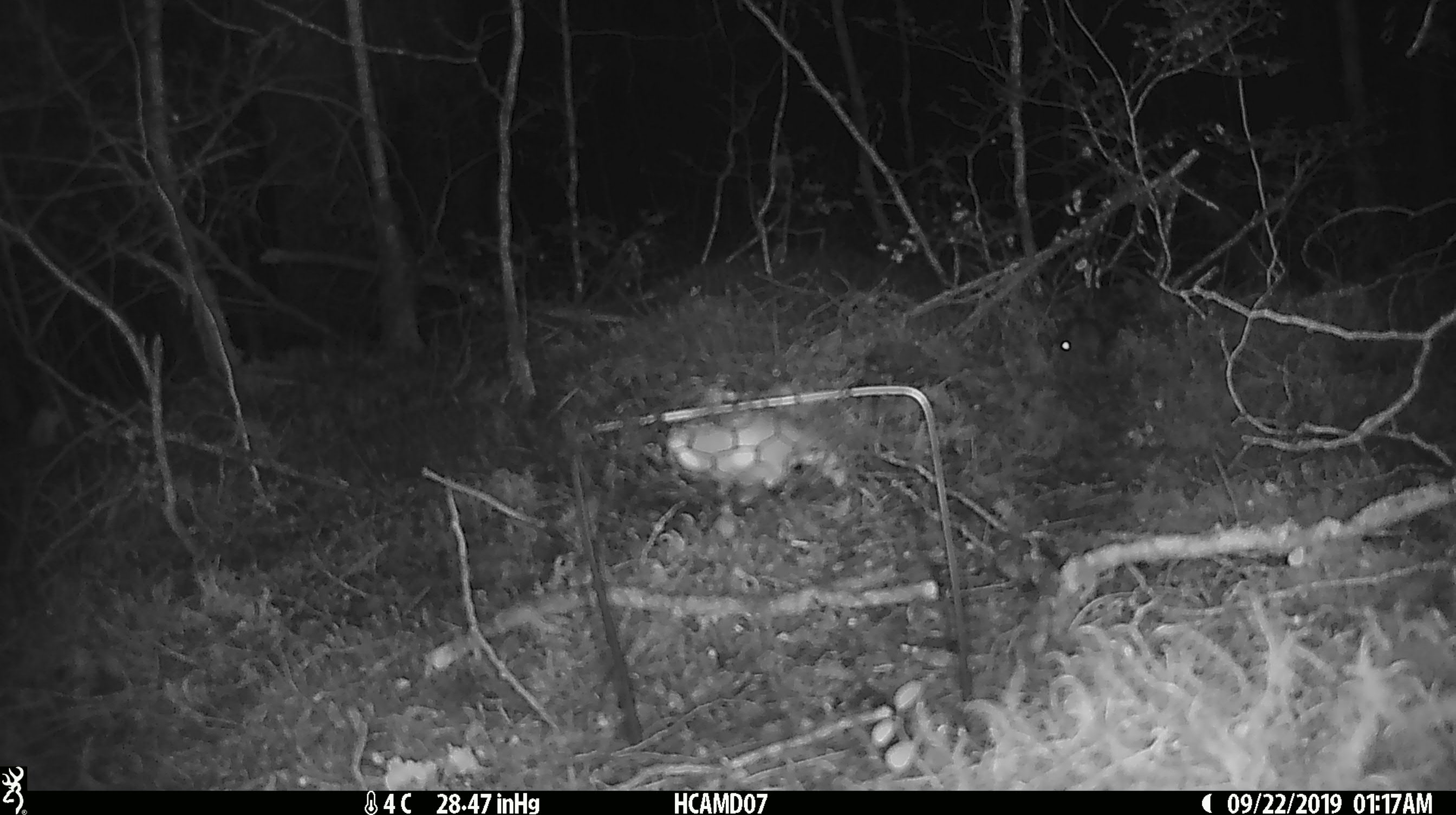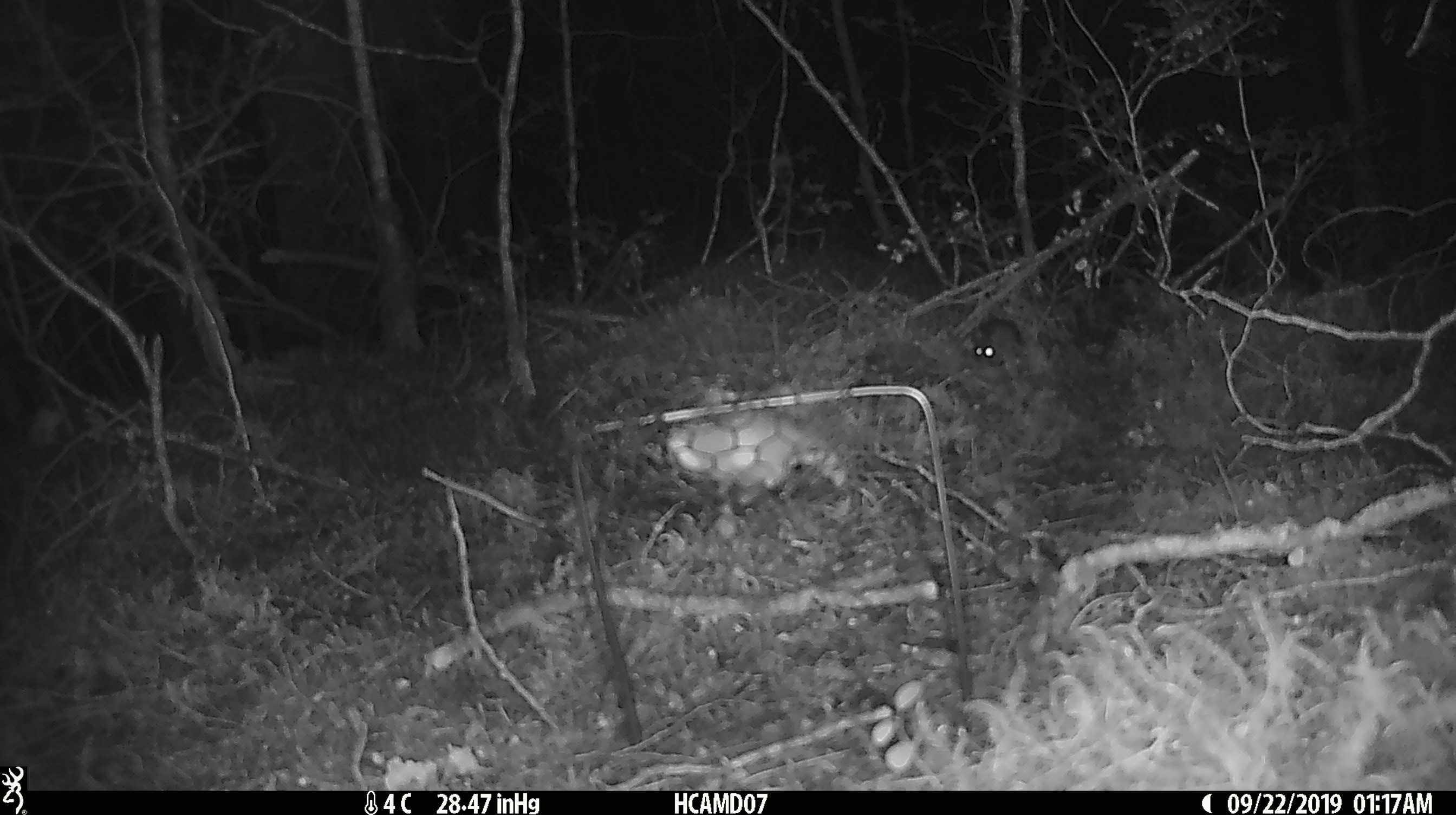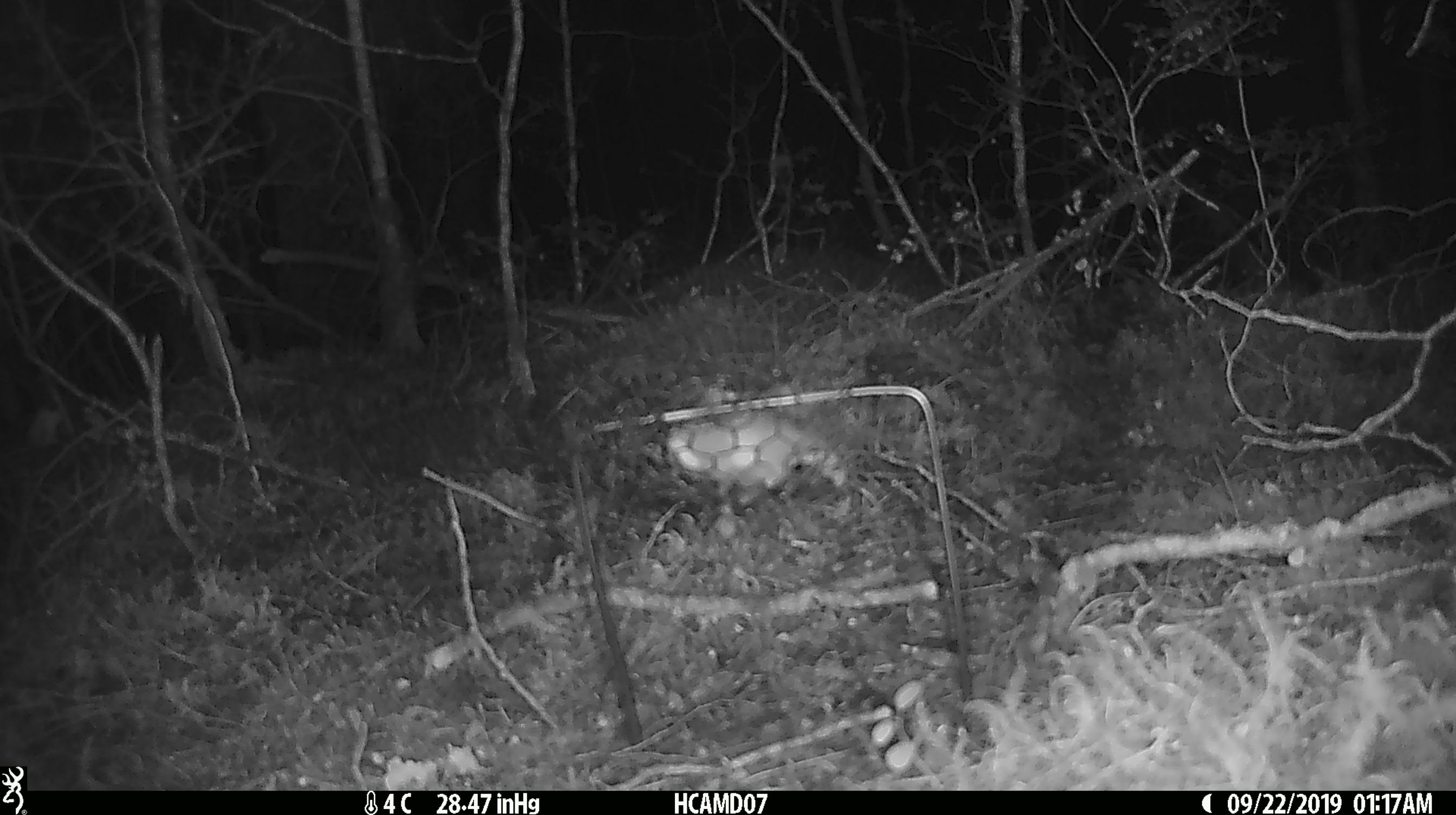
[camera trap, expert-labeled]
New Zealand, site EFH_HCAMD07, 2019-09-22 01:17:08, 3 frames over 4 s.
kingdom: Animalia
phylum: Chordata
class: Mammalia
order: Rodentia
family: Muridae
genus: Mus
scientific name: Mus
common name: mouse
Mouse (Mus).